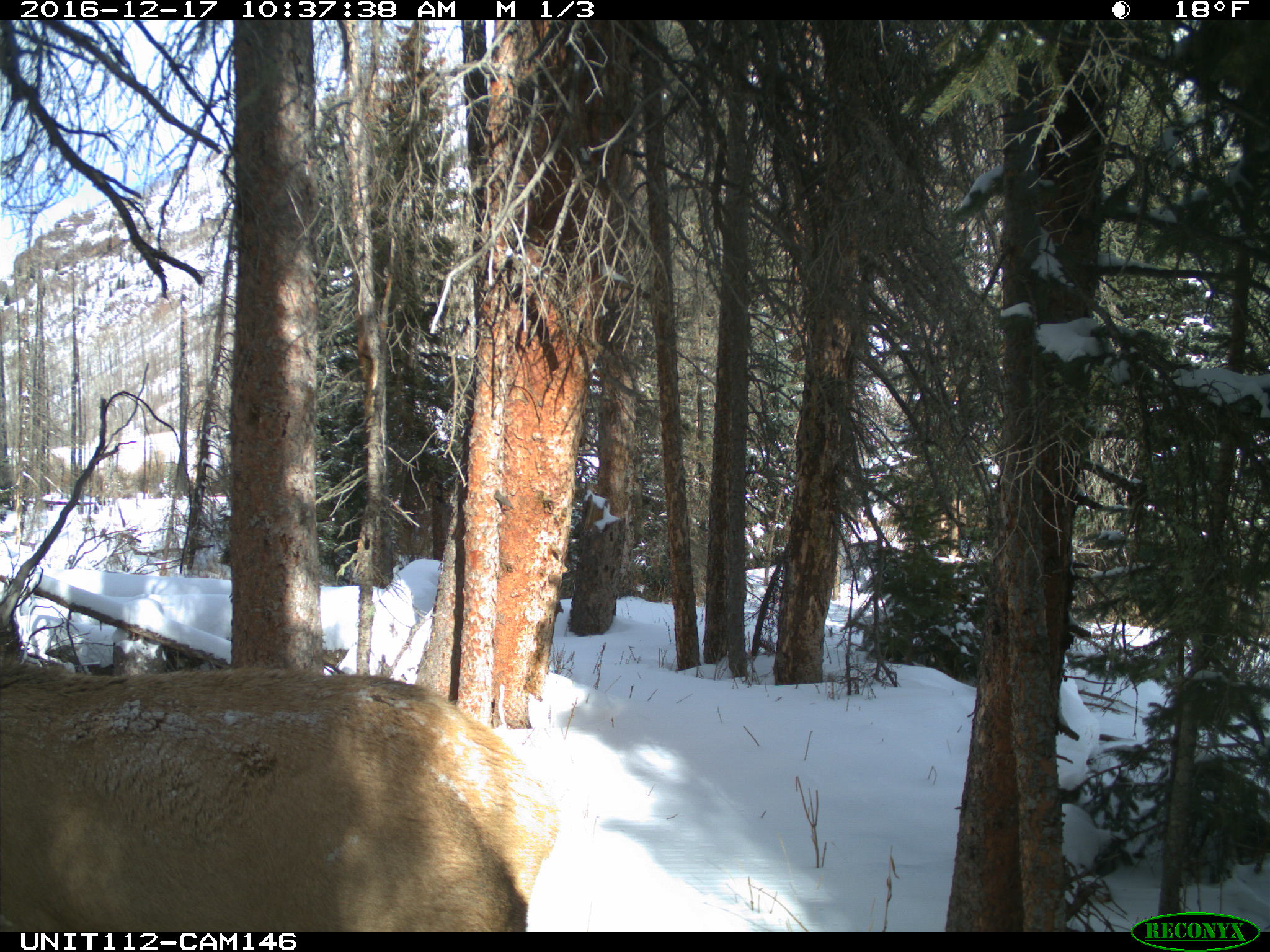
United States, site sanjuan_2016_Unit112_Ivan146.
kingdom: Animalia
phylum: Chordata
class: Mammalia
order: Artiodactyla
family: Cervidae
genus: Cervus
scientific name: Cervus elaphus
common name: red deer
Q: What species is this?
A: Cervus elaphus (red deer).